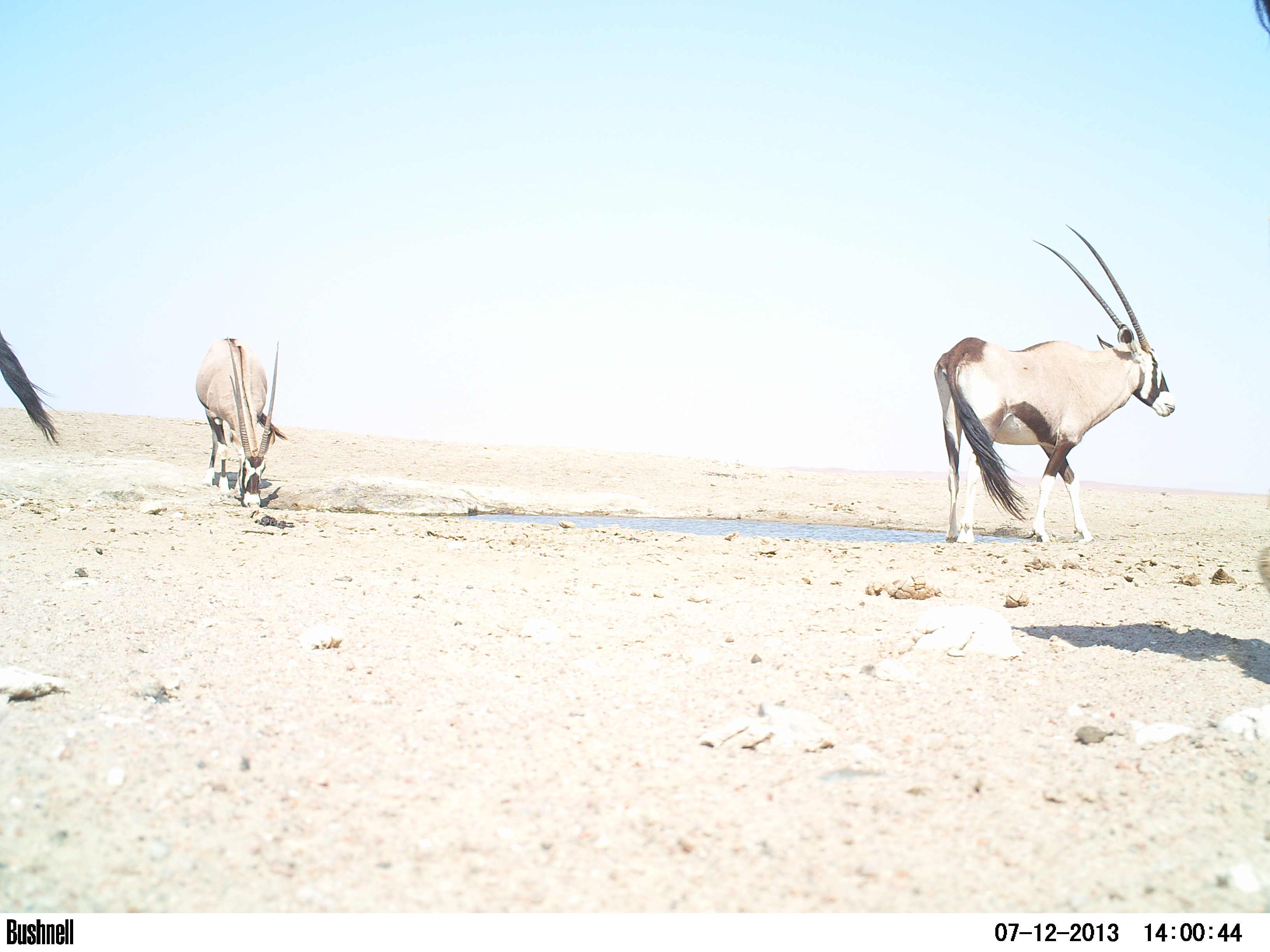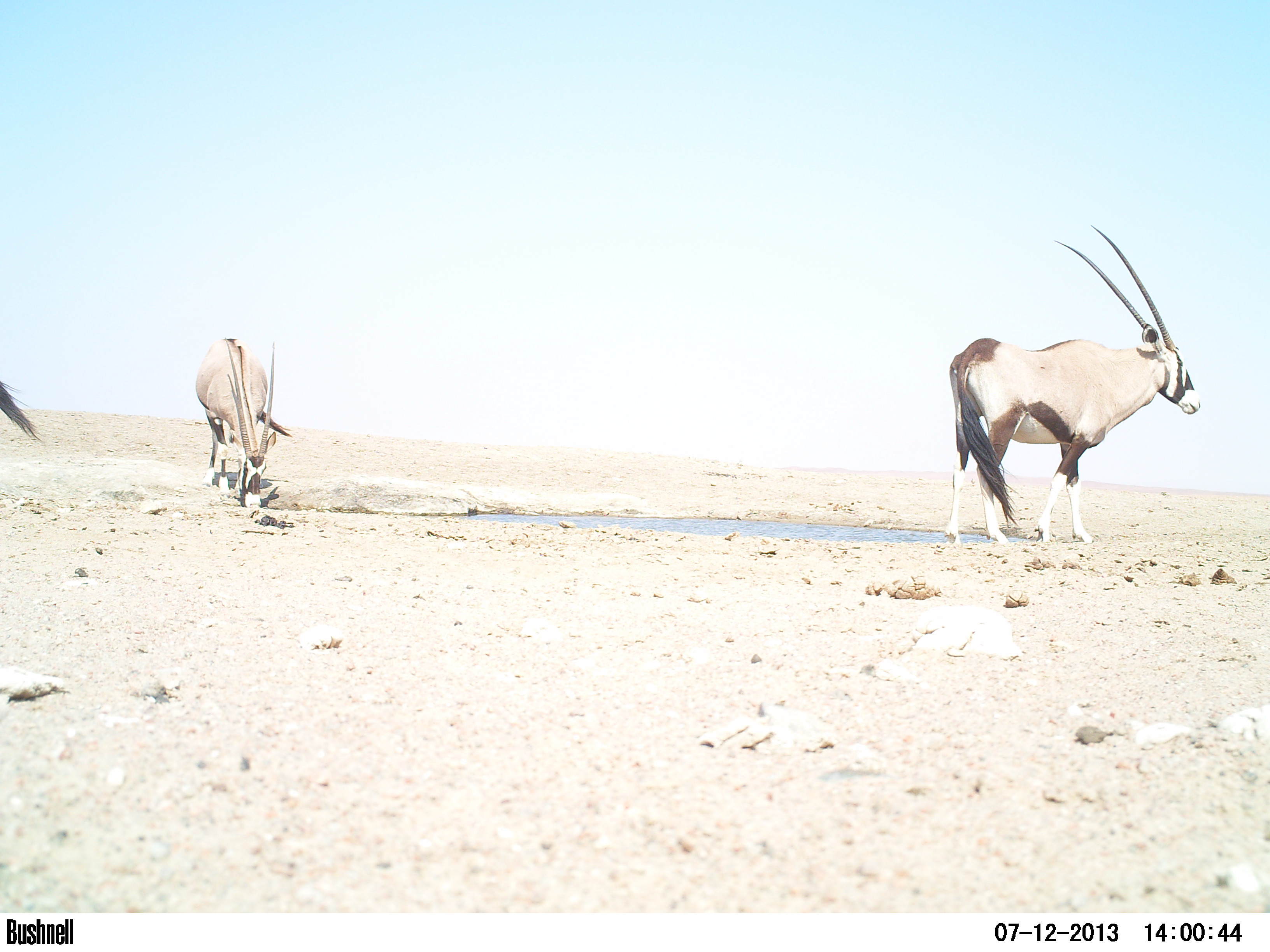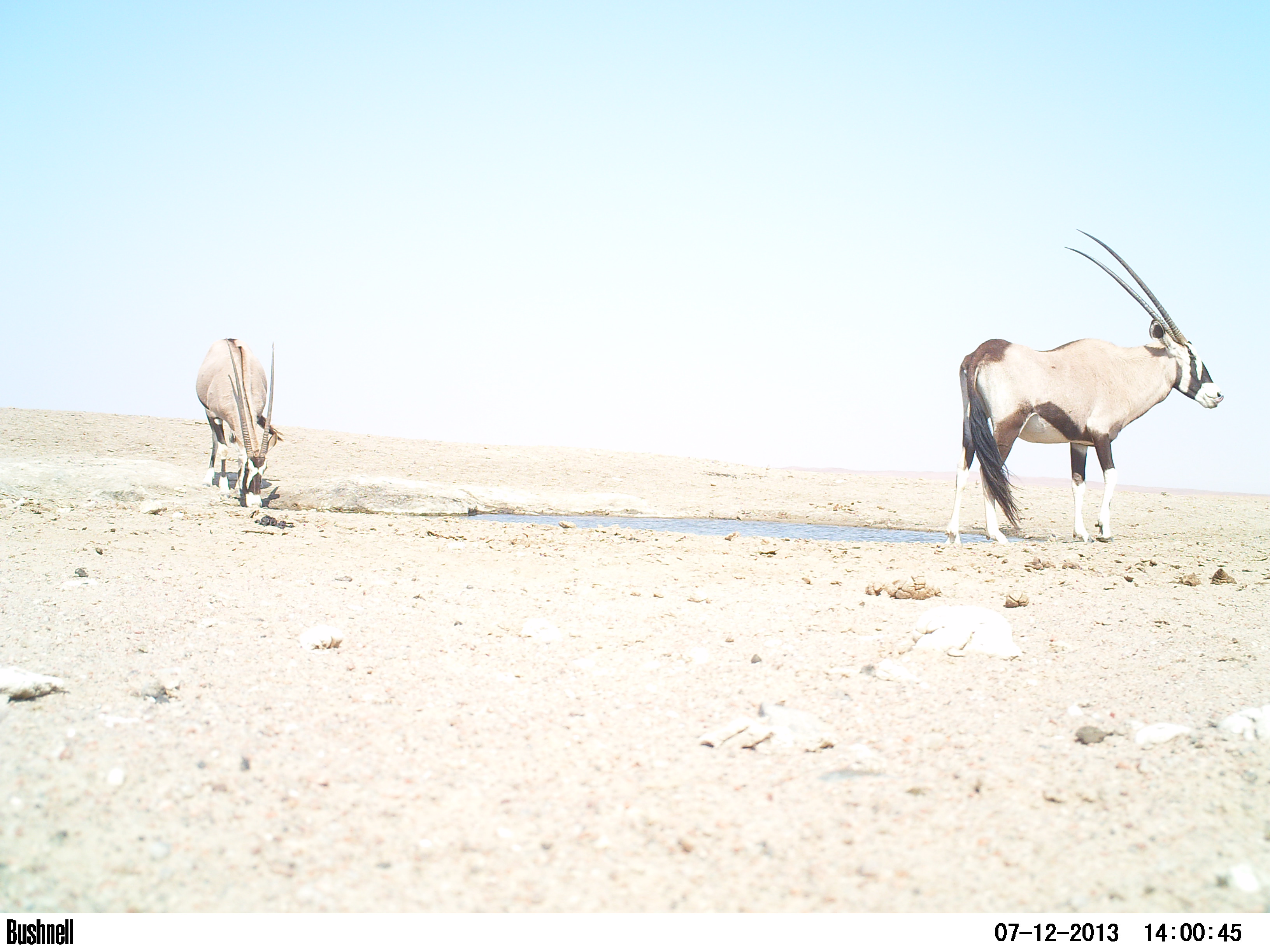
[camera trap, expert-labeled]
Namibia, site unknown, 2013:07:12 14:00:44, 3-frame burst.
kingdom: Animalia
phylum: Chordata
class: Mammalia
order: Artiodactyla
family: Bovidae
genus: Oryx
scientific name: Oryx gazella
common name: gemsbok